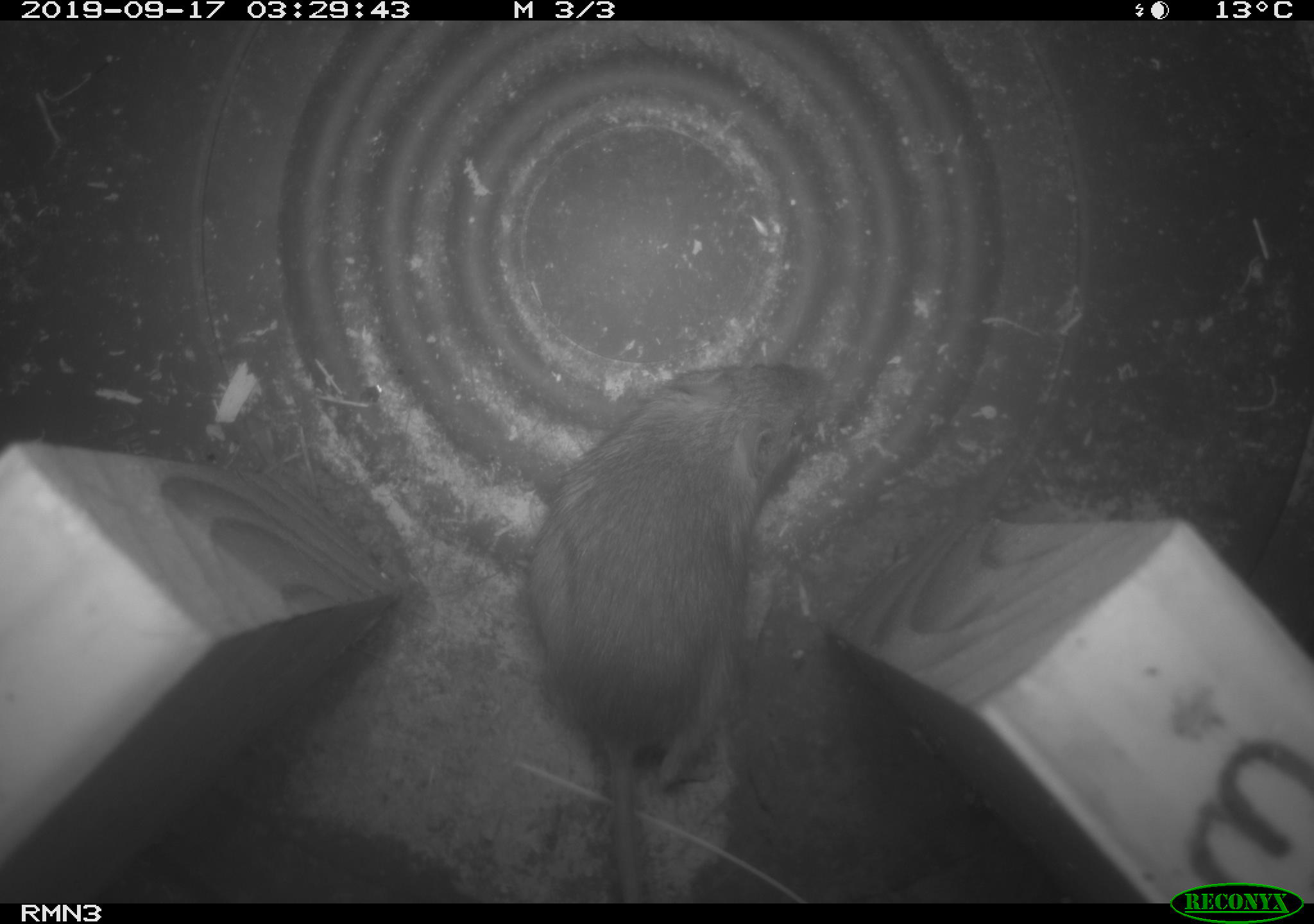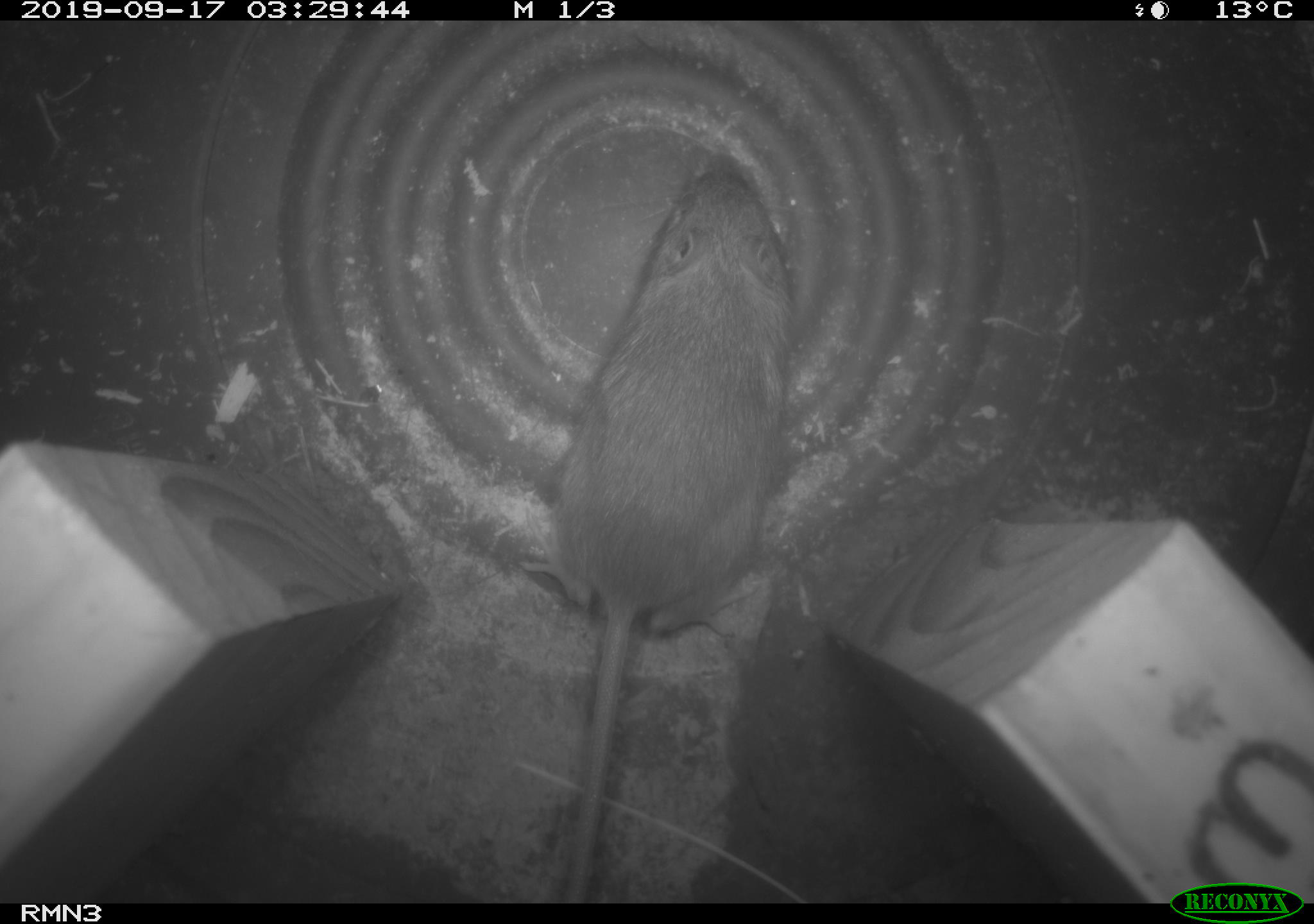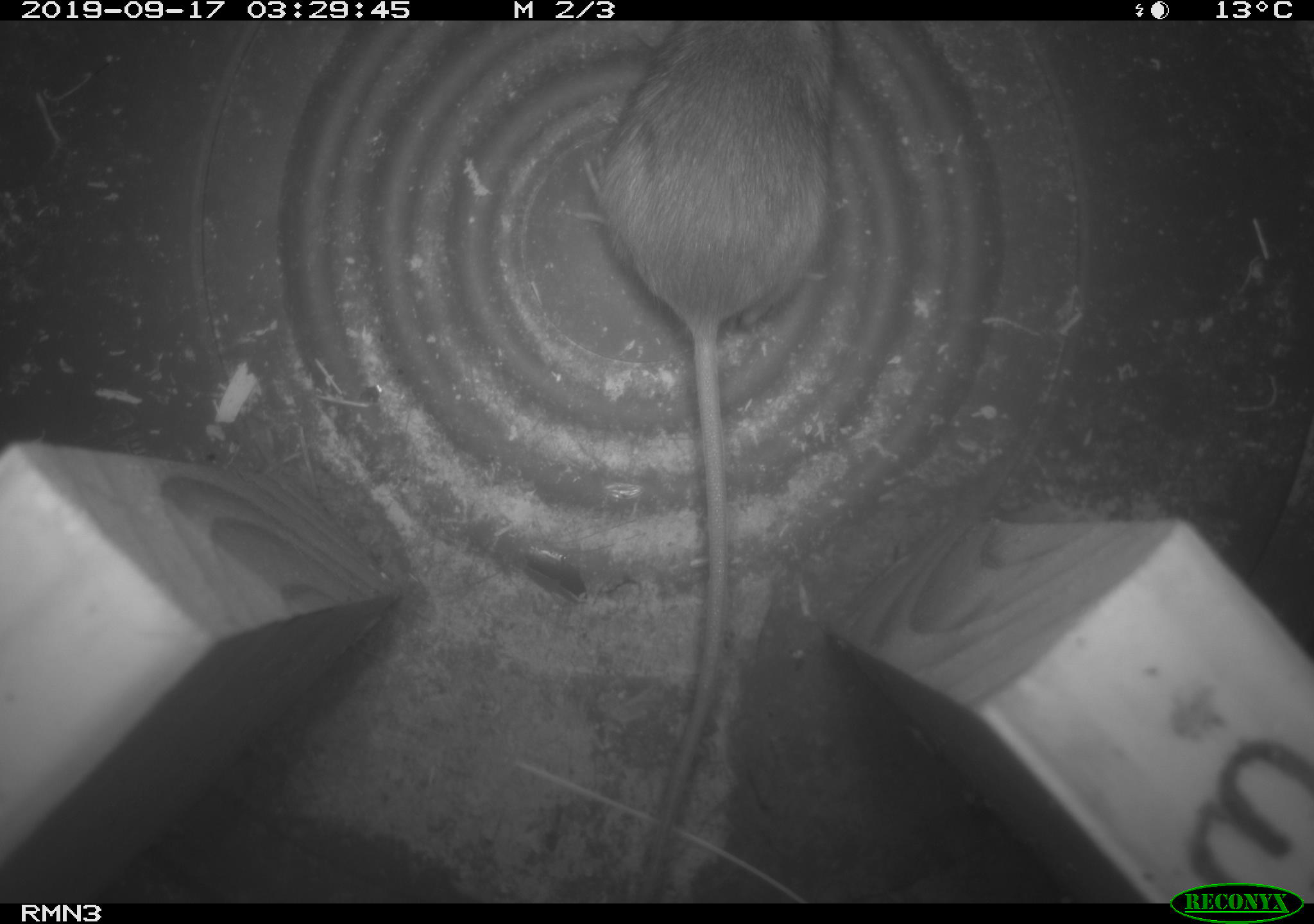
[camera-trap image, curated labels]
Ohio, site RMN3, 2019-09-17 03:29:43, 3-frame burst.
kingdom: Animalia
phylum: Chordata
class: Mammalia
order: Rodentia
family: Zapodidae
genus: Napaeozapus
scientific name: Napaeozapus insignis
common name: woodland jumping mouse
Woodland jumping mouse (Napaeozapus insignis).